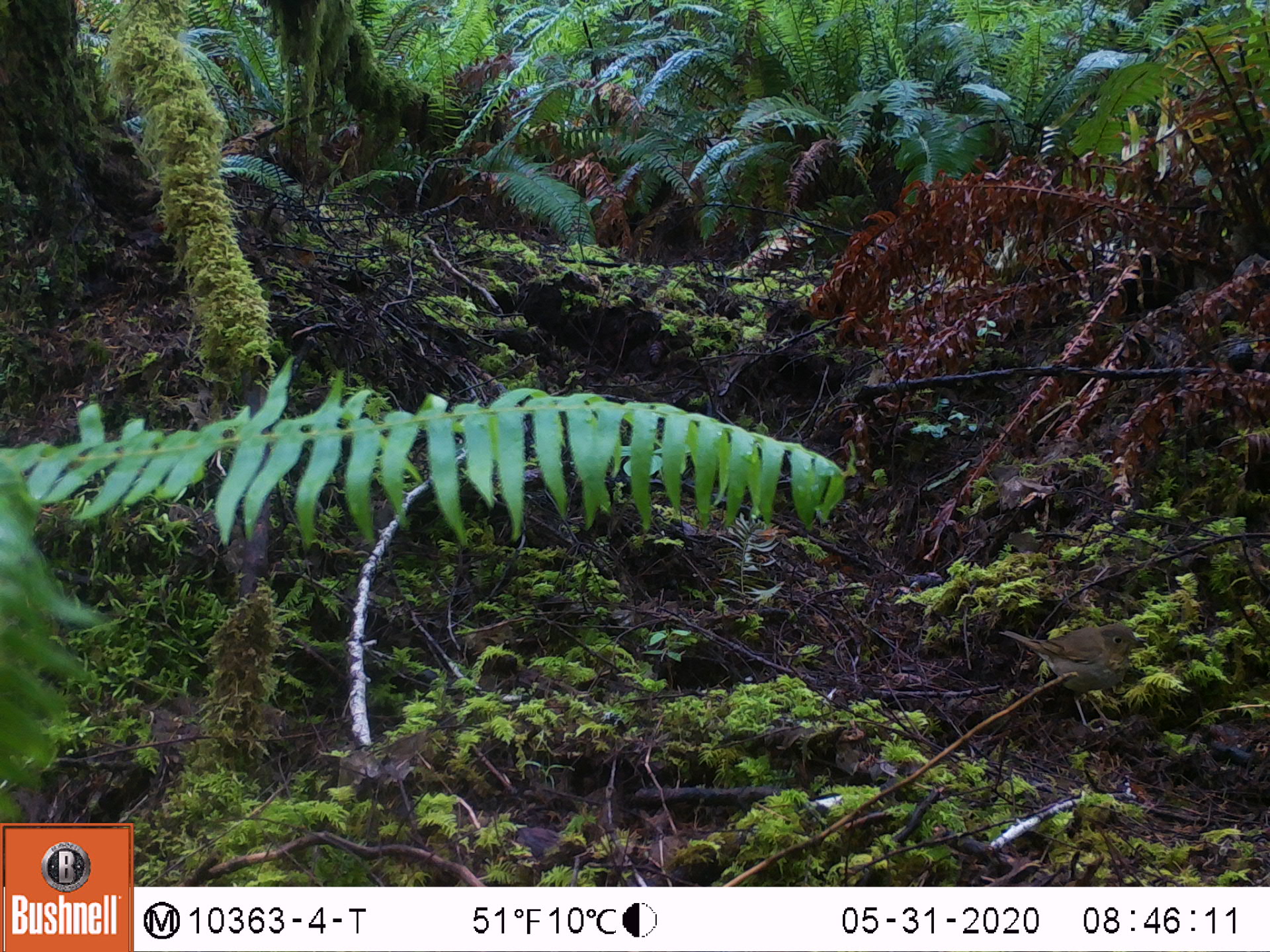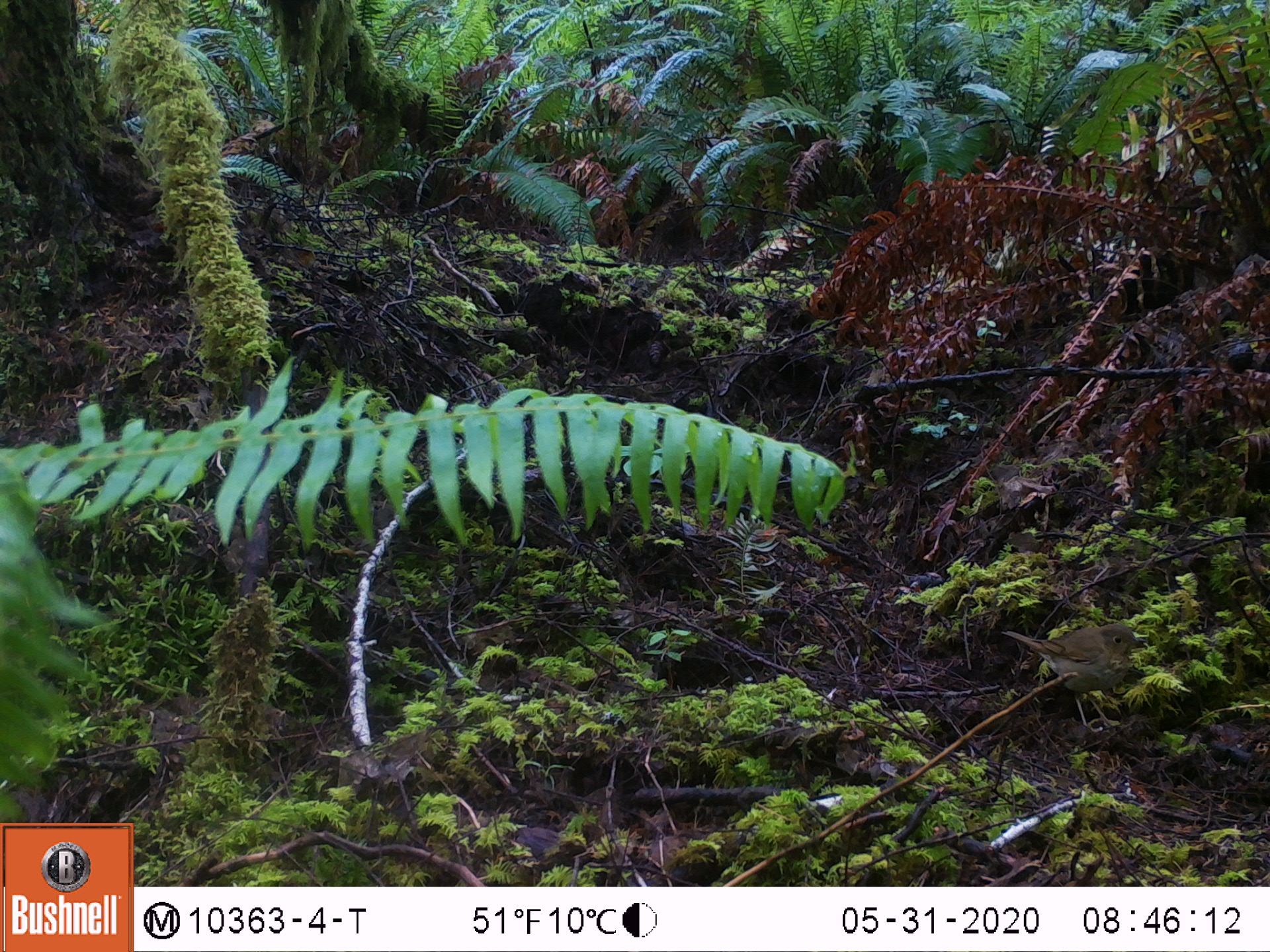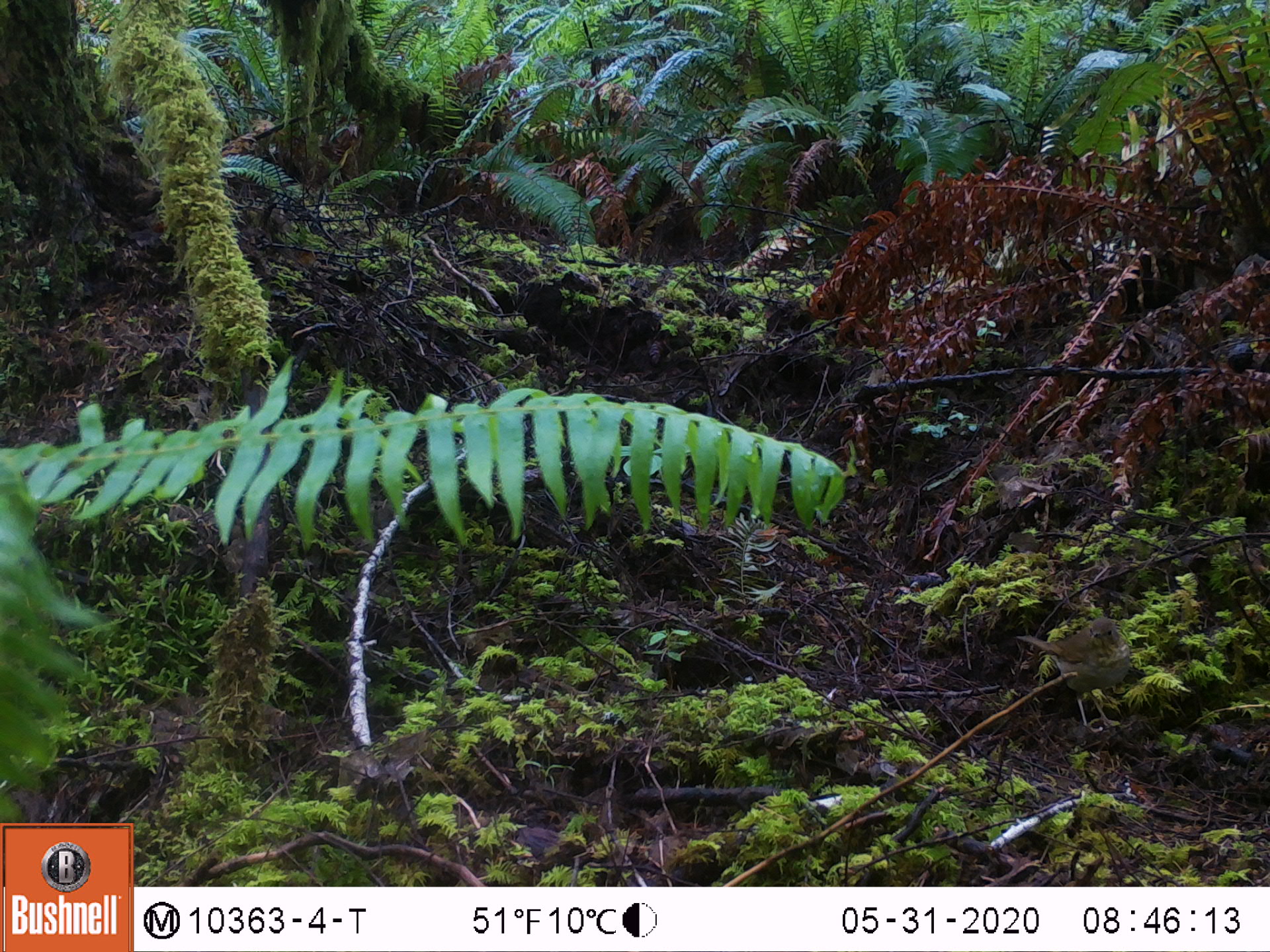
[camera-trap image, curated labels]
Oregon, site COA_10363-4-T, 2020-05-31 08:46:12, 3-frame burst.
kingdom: Animalia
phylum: Chordata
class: Aves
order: Passeriformes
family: Turdidae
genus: Catharus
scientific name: Catharus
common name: brown thrushes and nightingale-thrushes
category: catharus species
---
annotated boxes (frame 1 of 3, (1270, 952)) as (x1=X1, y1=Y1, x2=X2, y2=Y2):
catharus species: (x1=999, y1=621, x2=1139, y2=708)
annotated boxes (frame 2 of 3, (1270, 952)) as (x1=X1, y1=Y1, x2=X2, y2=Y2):
catharus species: (x1=1001, y1=617, x2=1145, y2=702)